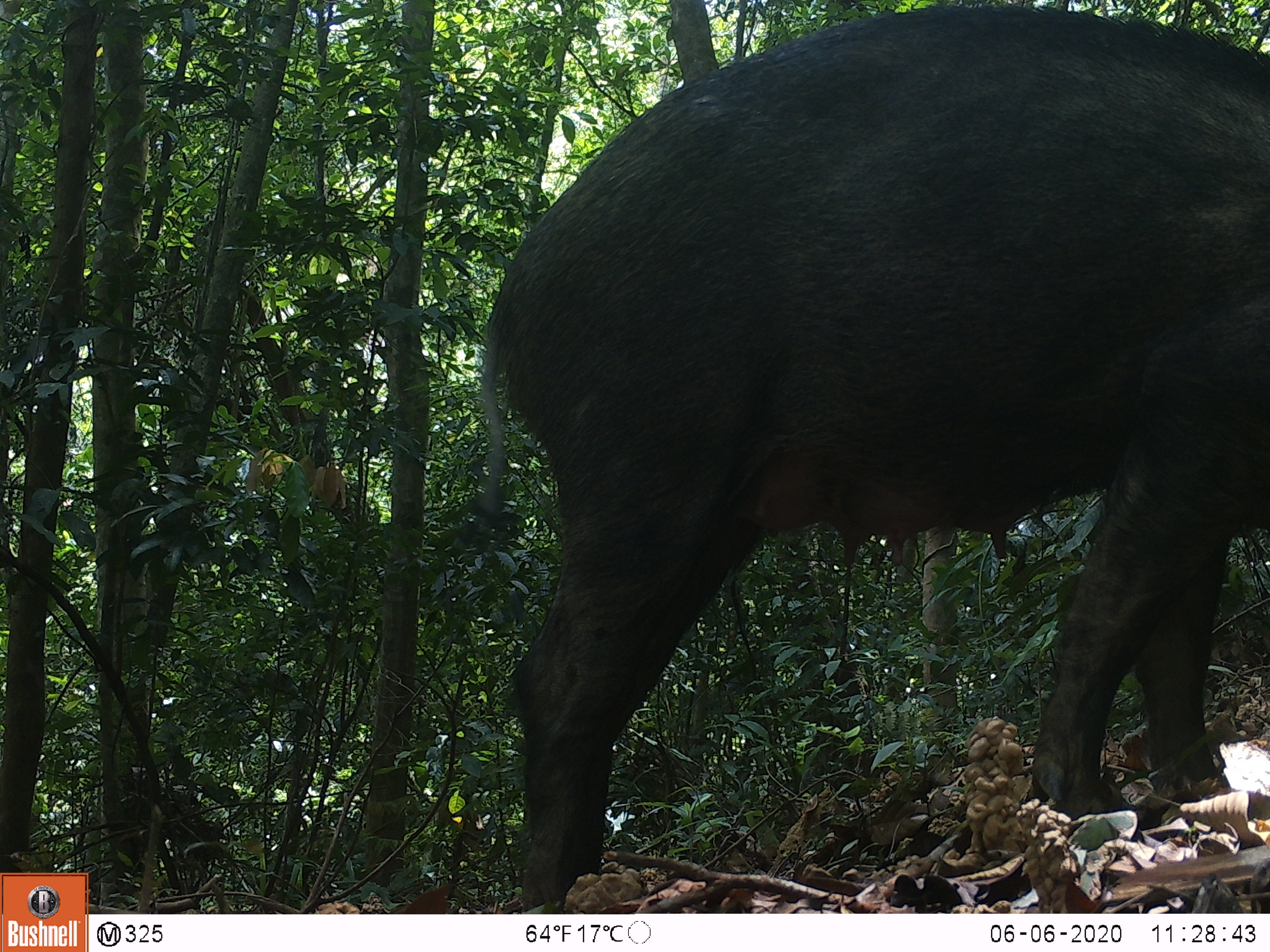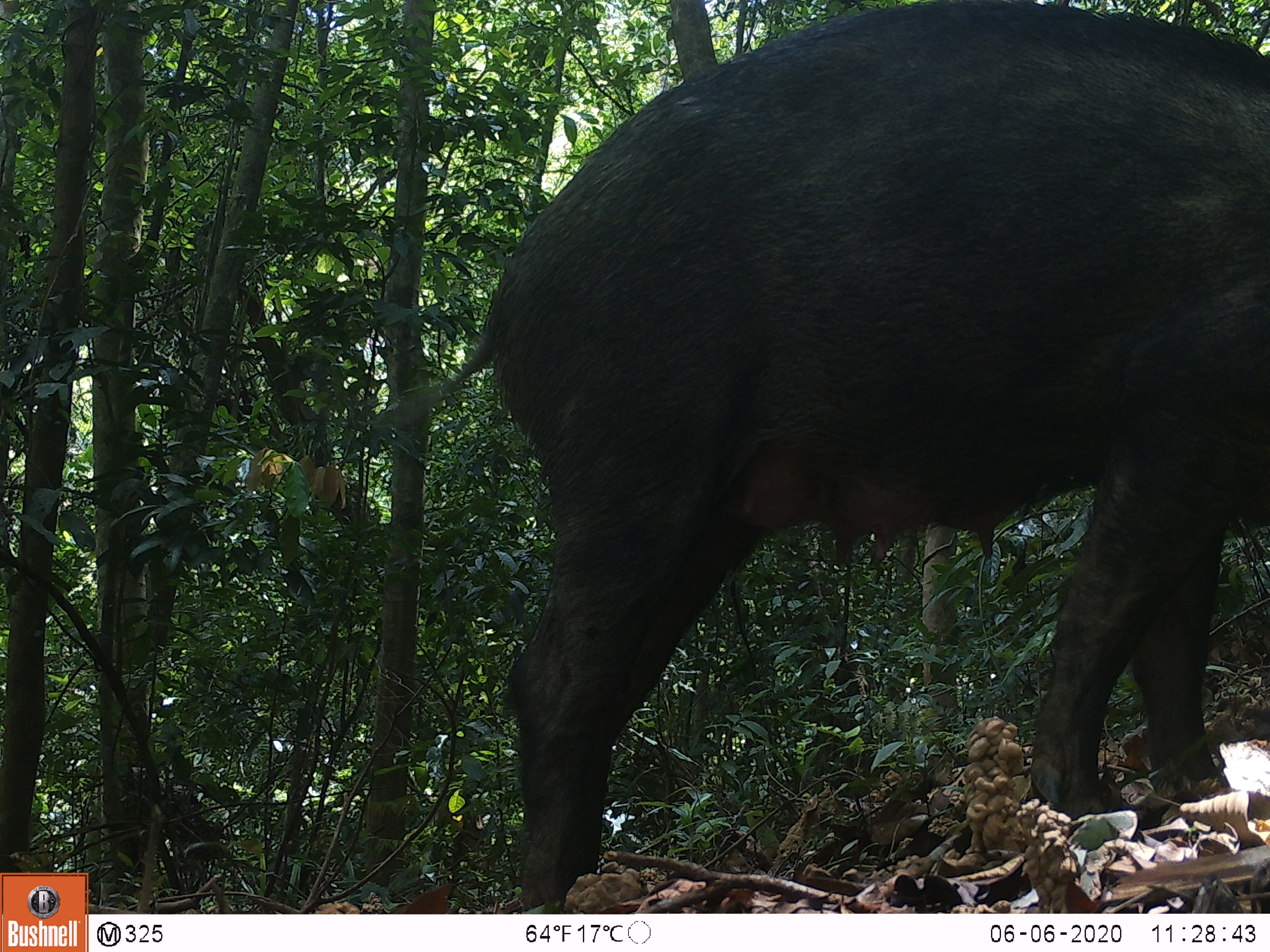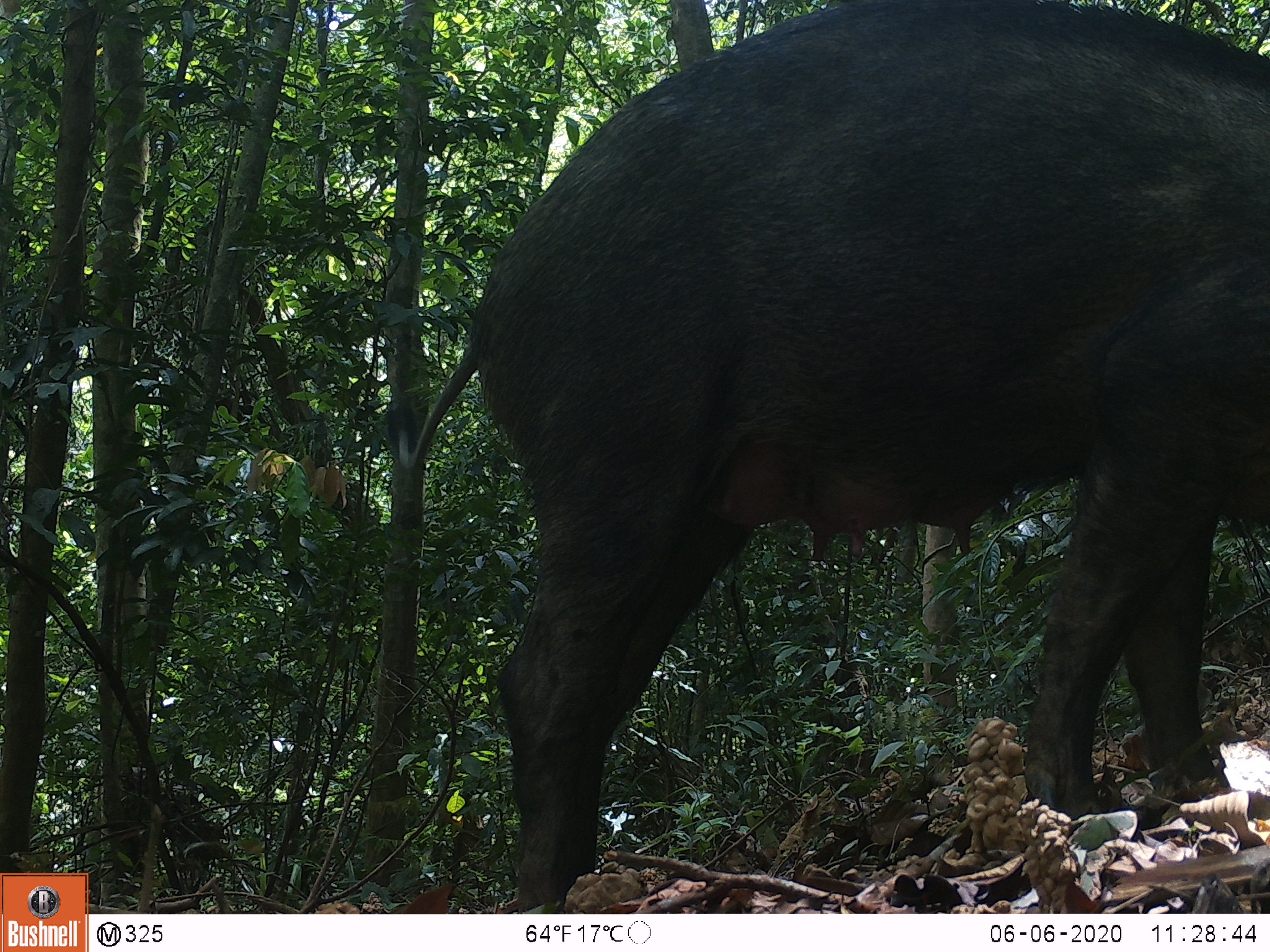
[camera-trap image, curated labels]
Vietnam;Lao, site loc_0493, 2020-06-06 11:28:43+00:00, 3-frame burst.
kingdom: Animalia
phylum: Chordata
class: Mammalia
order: Artiodactyla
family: Suidae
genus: Sus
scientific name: Sus scrofa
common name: eurasian wild pig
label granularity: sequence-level